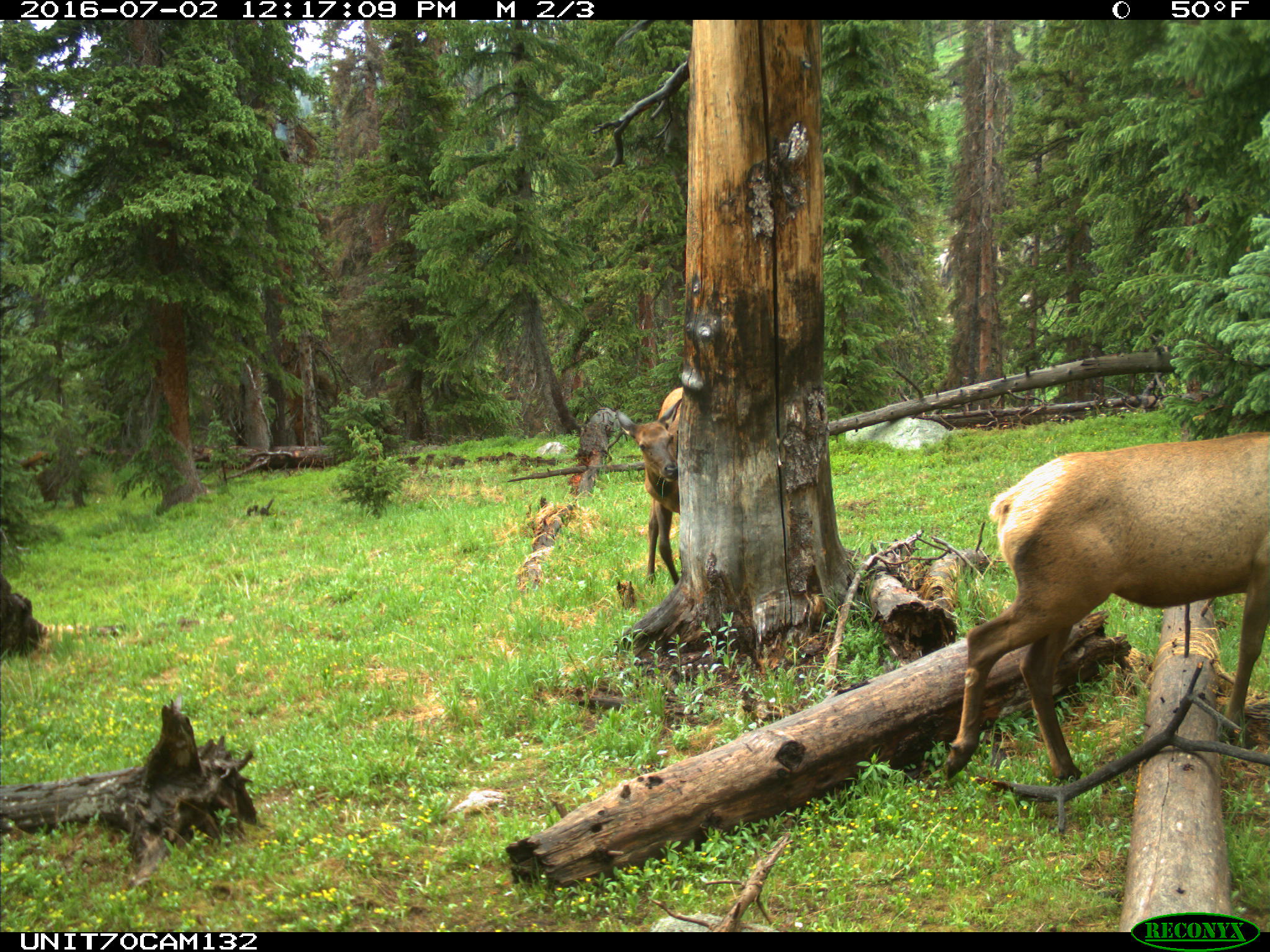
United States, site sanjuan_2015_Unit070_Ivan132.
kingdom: Animalia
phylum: Chordata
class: Mammalia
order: Artiodactyla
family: Cervidae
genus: Cervus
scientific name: Cervus elaphus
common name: red deer